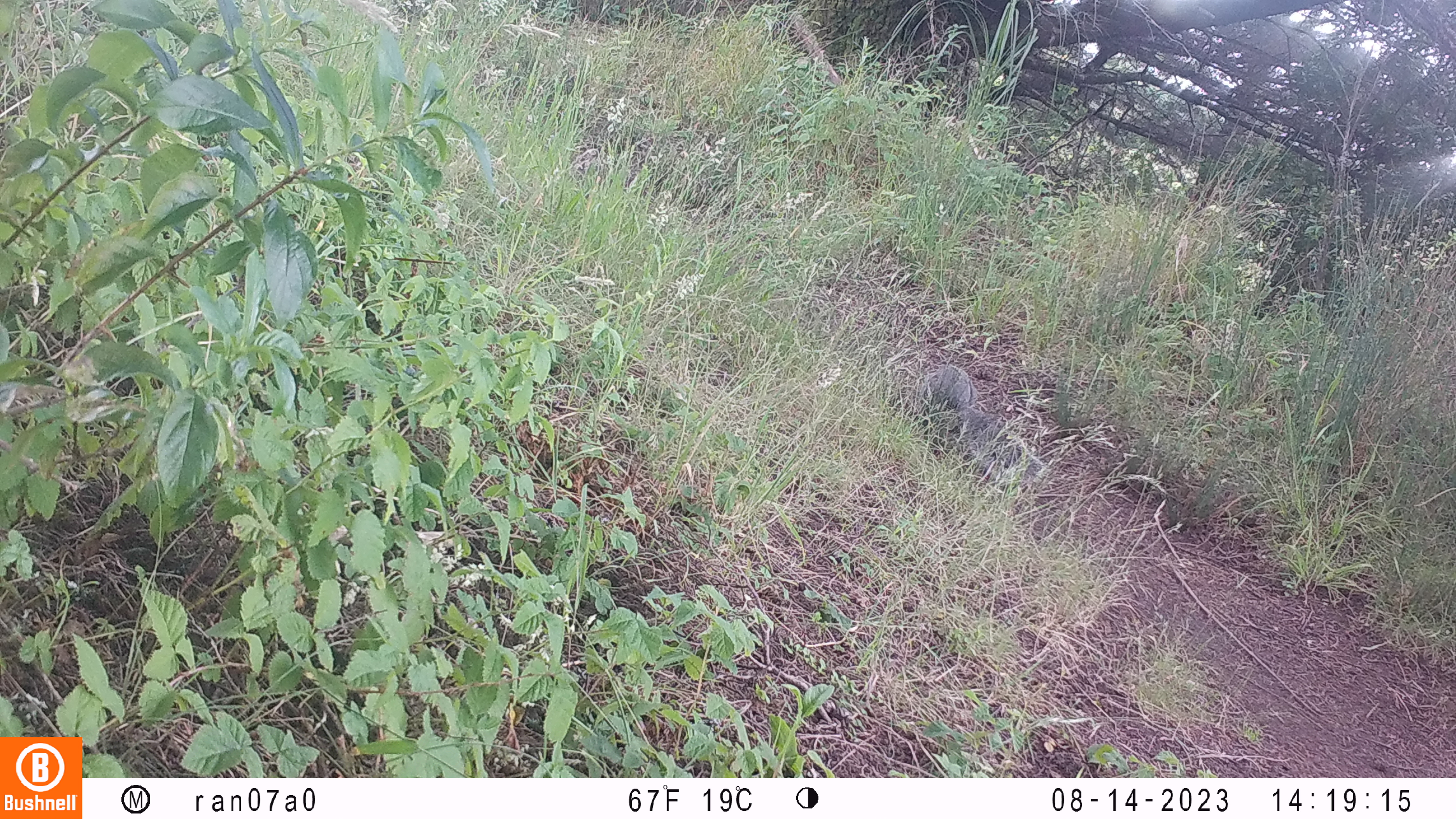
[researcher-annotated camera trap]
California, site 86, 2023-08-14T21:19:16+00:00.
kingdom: Animalia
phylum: Chordata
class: Mammalia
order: Rodentia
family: Sciuridae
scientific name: Sciuridae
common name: squirrel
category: unknown squirrel